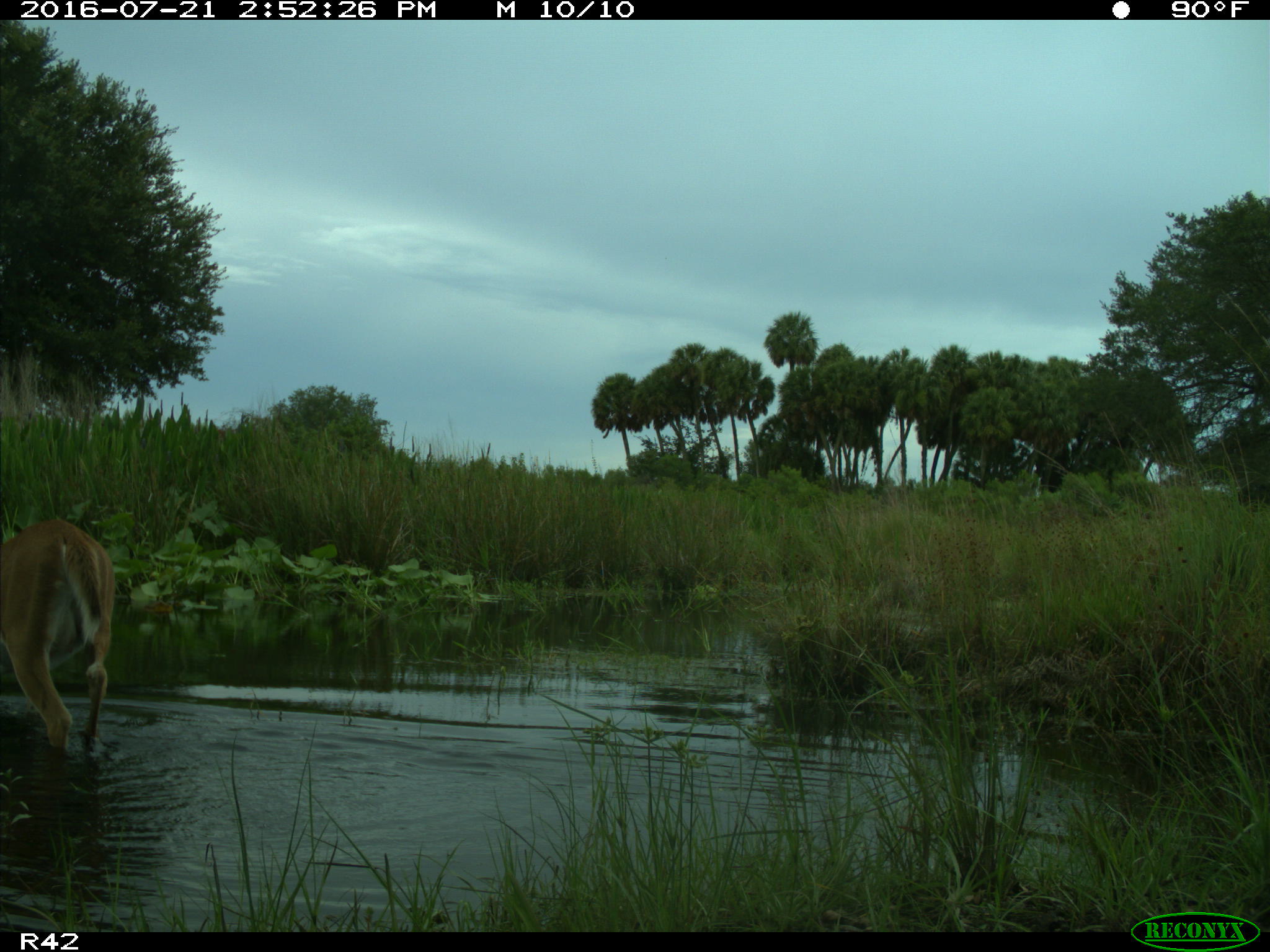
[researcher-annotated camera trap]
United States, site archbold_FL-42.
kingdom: Animalia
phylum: Chordata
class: Mammalia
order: Artiodactyla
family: Cervidae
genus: Odocoileus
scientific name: Odocoileus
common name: deer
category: unidentified deer